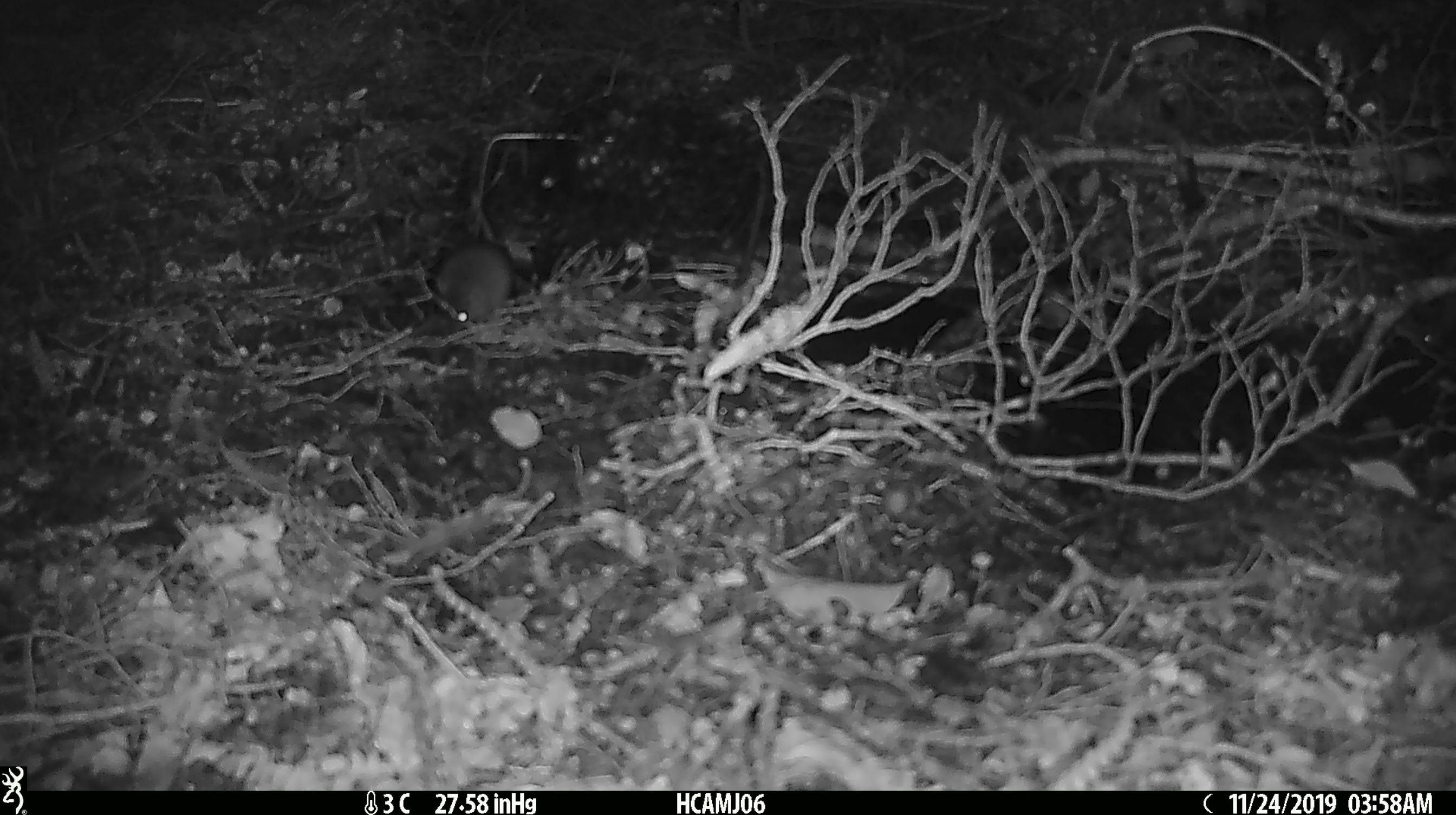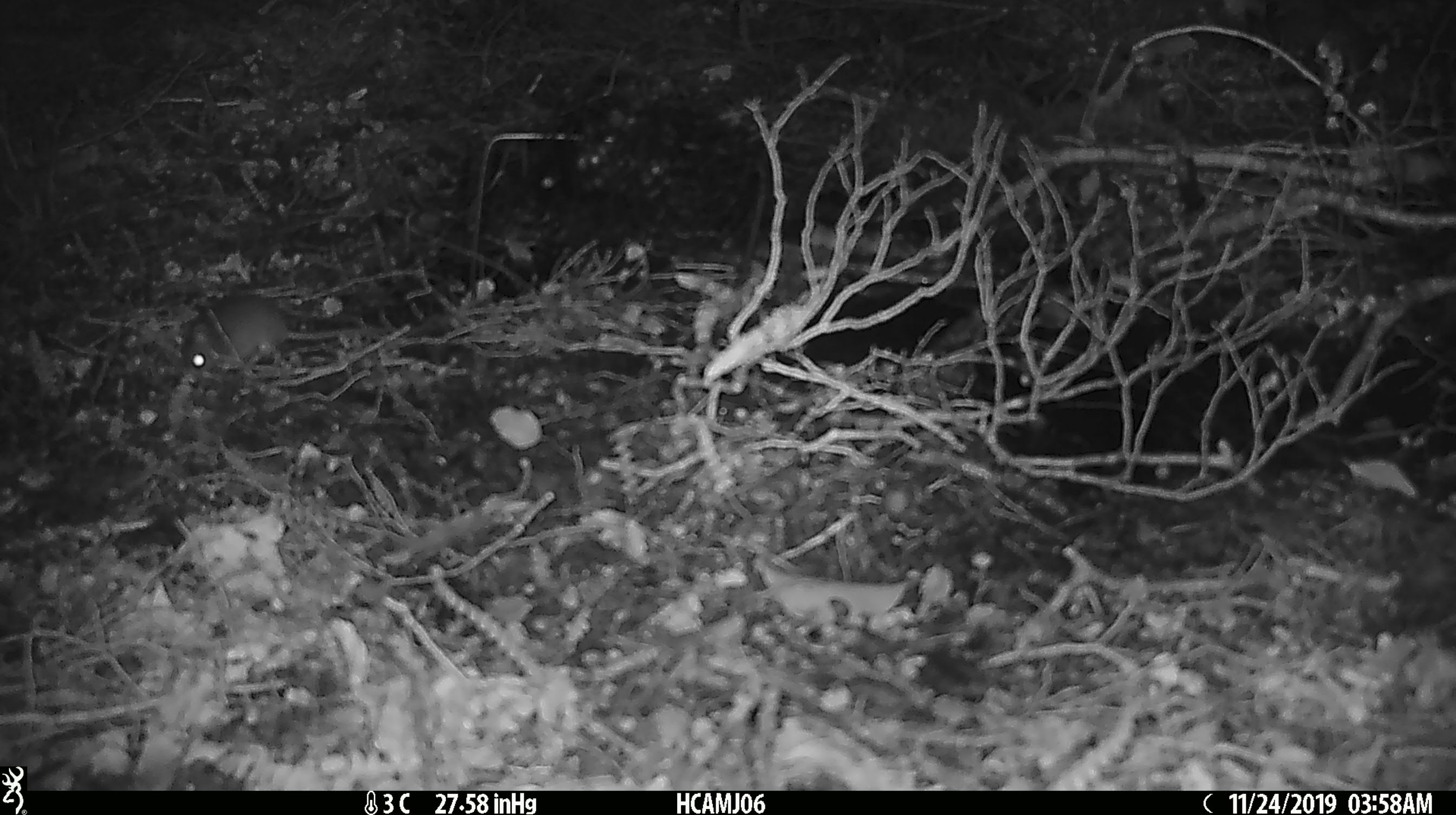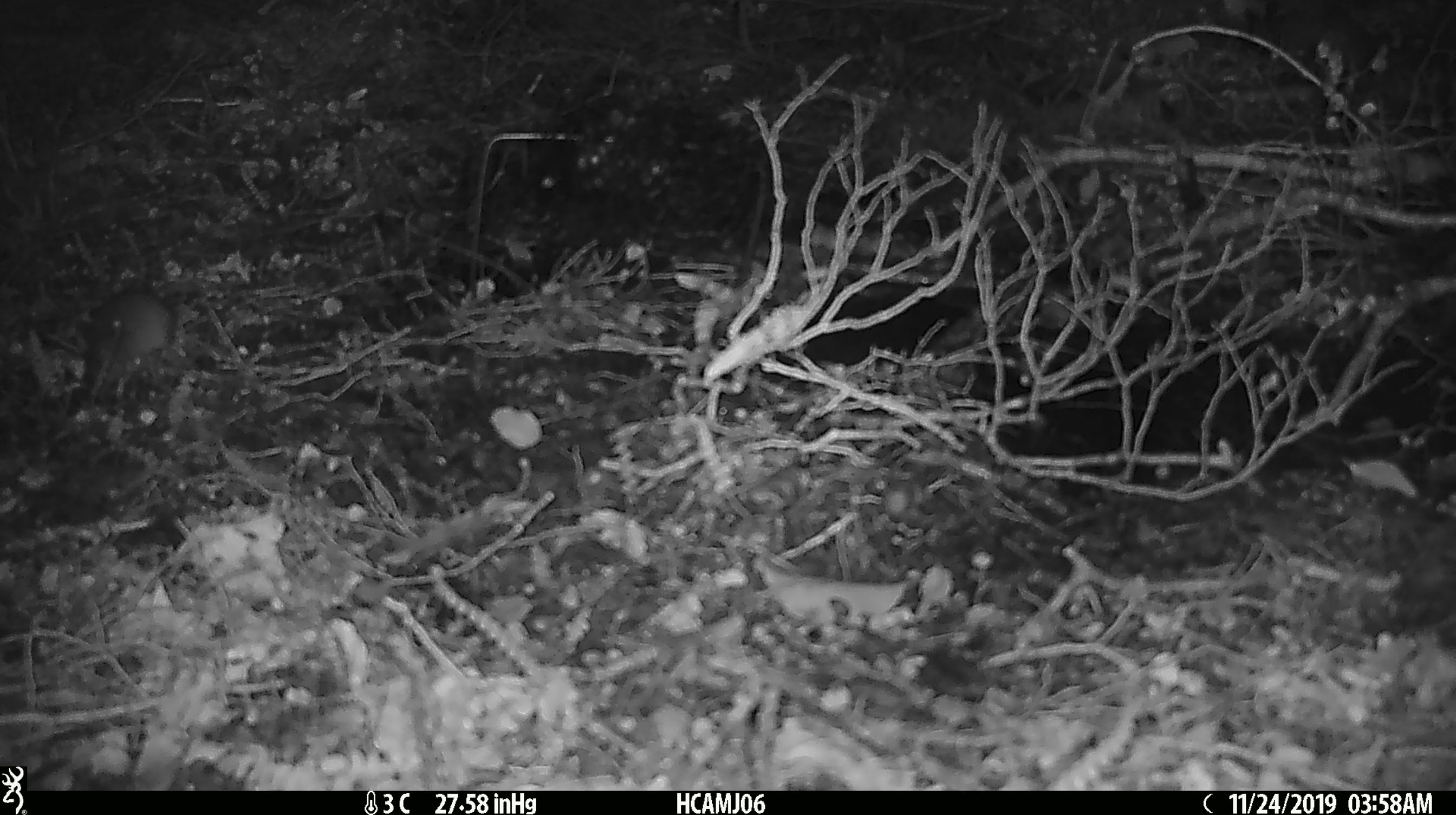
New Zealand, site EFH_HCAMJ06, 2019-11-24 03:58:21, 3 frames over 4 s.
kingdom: Animalia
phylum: Chordata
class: Mammalia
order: Rodentia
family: Muridae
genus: Mus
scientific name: Mus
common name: mouse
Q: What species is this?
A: Mouse (Mus).